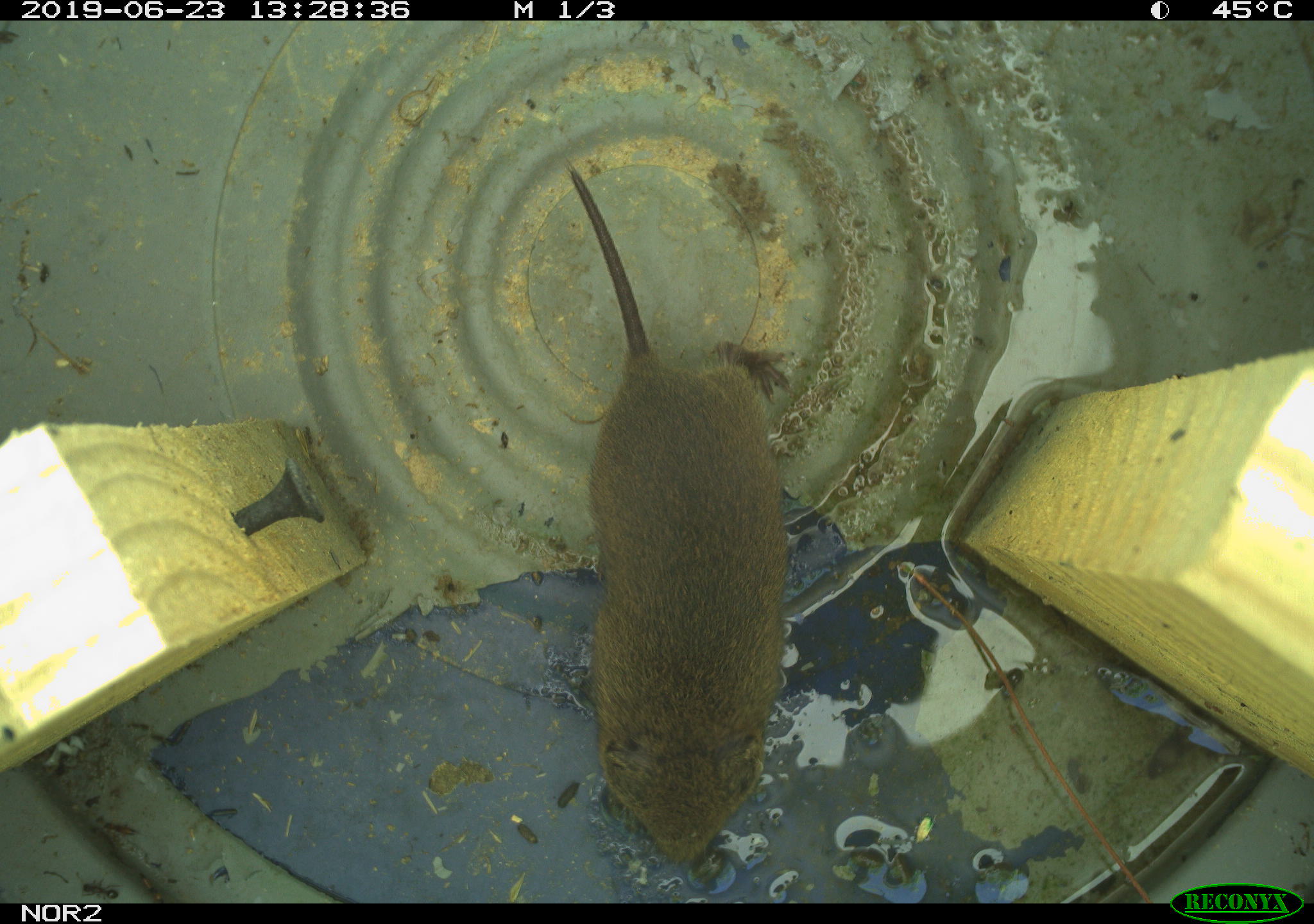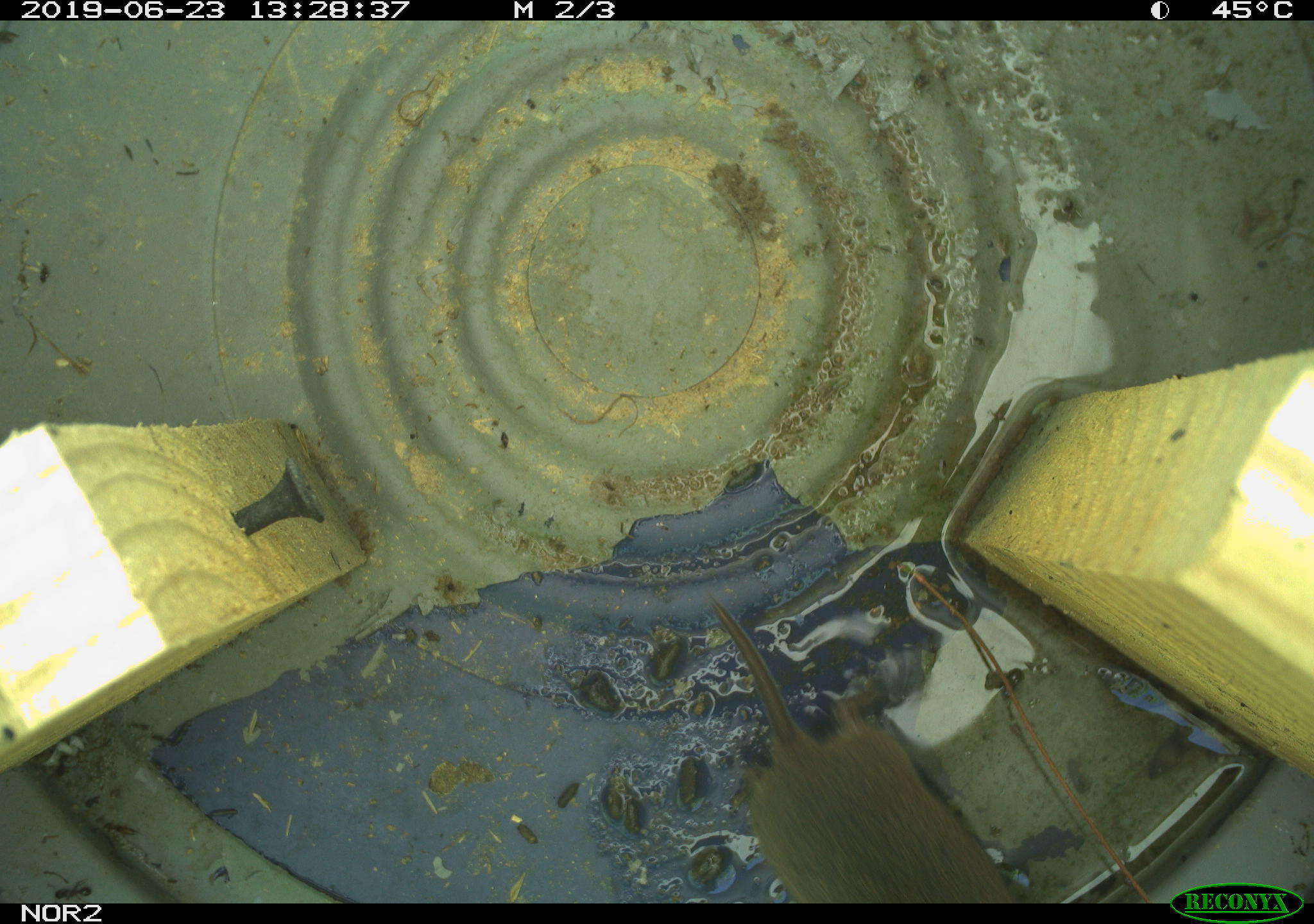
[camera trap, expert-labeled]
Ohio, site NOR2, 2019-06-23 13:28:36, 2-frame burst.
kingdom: Animalia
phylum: Chordata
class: Mammalia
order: Rodentia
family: Cricetidae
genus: Microtus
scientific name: Microtus pennsylvanicus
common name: meadow vole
Meadow vole (Microtus pennsylvanicus).